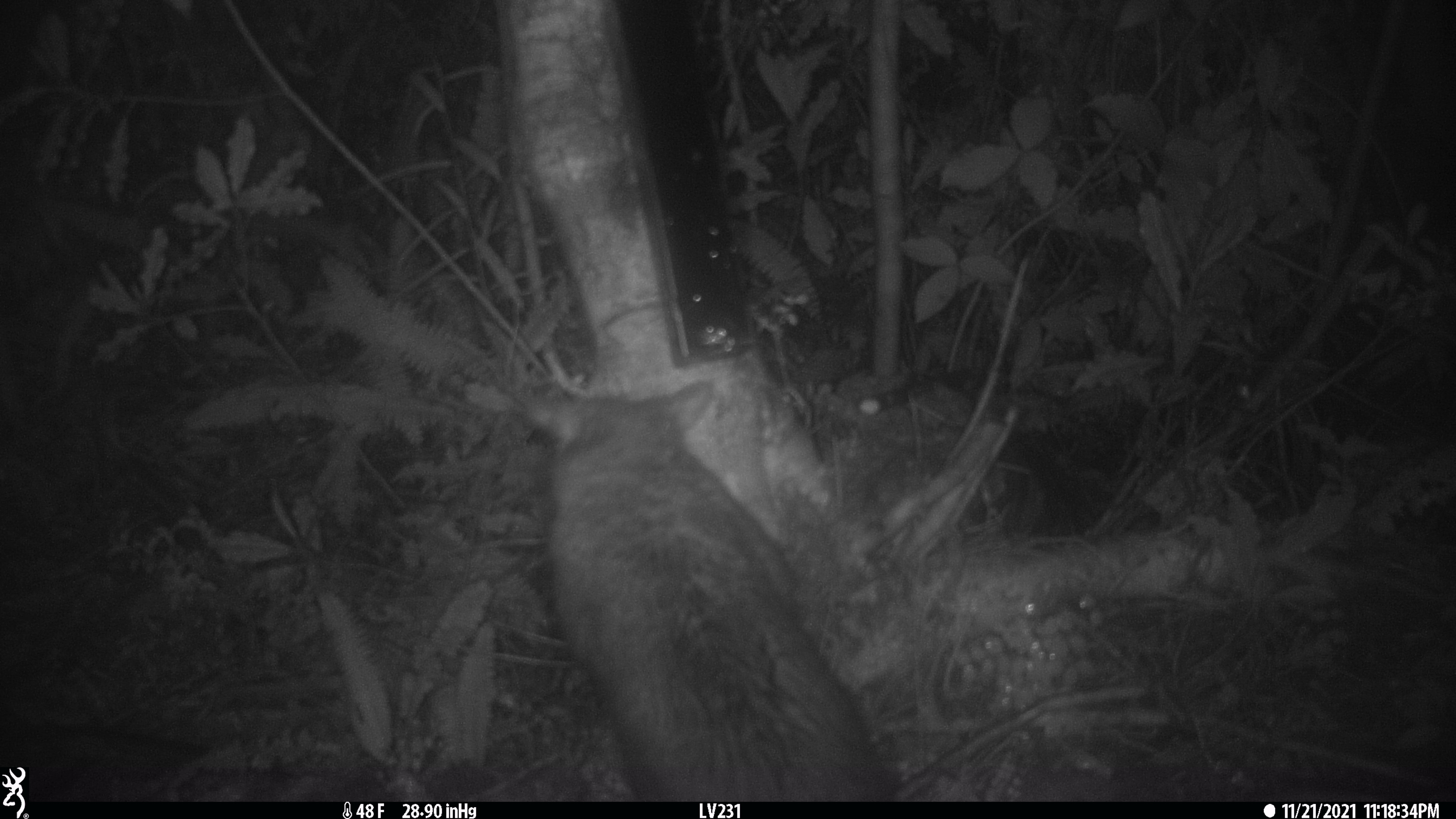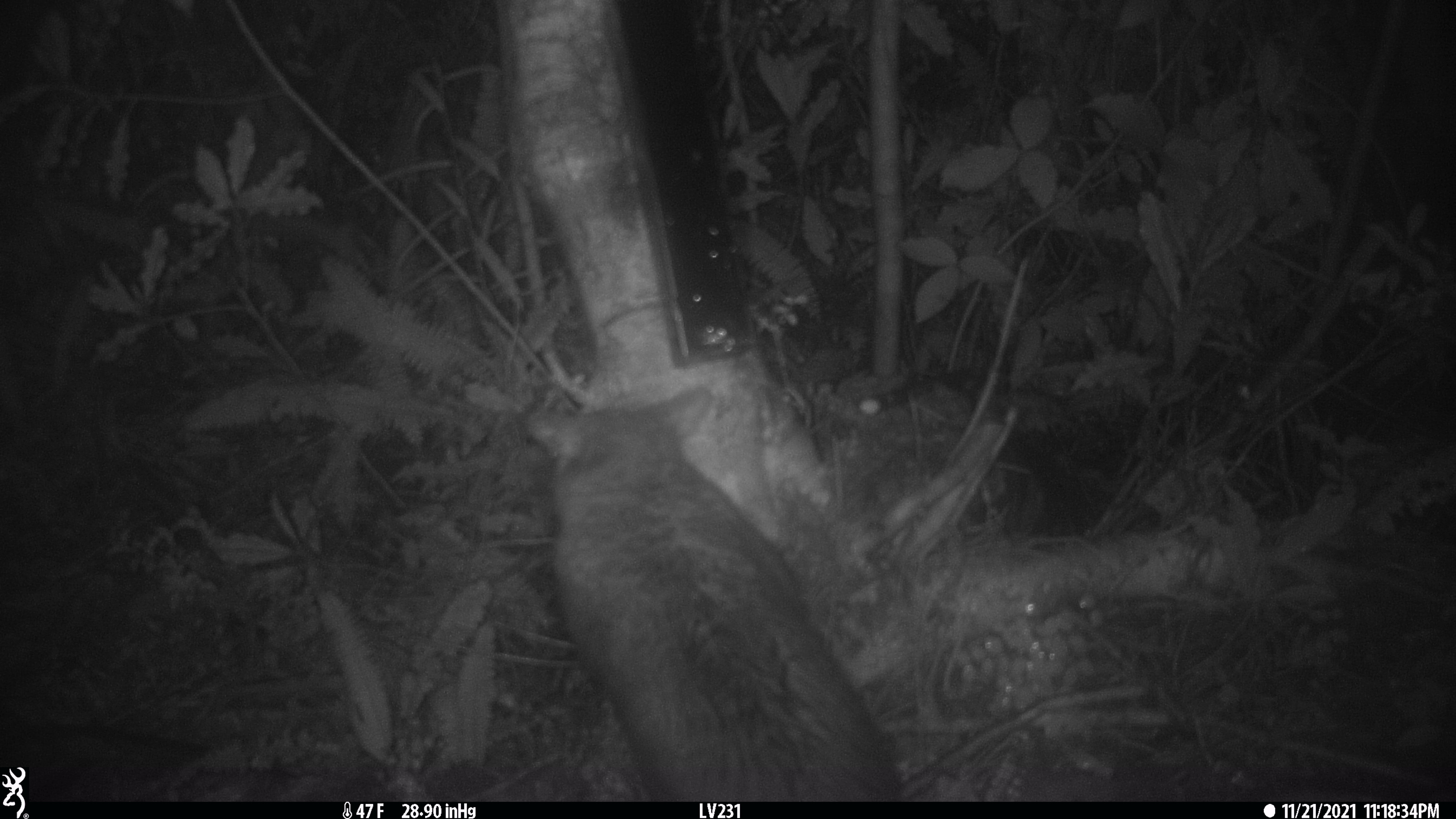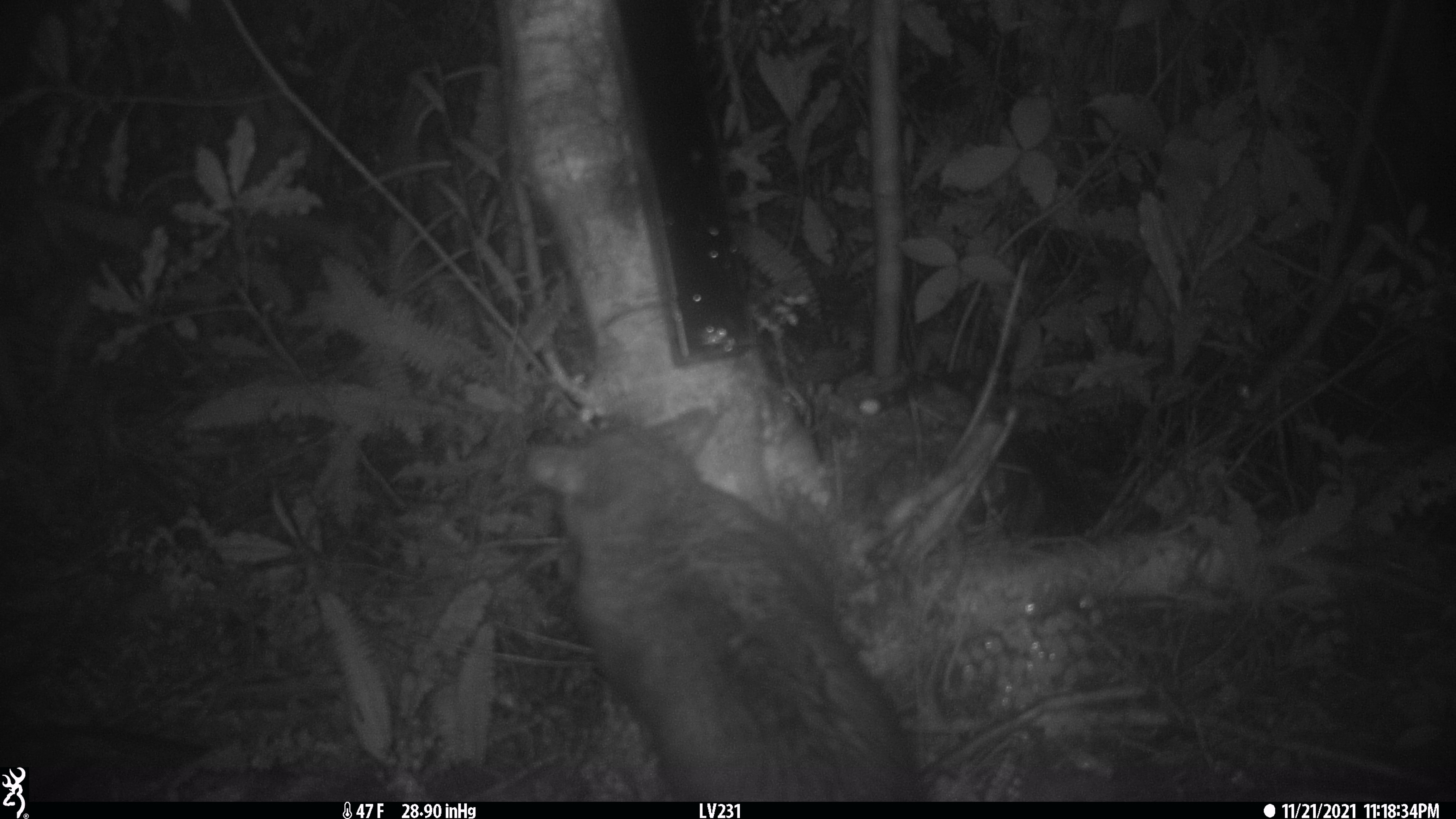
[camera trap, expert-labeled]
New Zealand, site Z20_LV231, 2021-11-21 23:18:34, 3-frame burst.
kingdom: Animalia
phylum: Chordata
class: Mammalia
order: Diprotodontia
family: Phalangeridae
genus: Trichosurus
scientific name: Trichosurus vulpecula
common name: common brushtail possum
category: possum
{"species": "possum (common brushtail possum) (Trichosurus vulpecula)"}